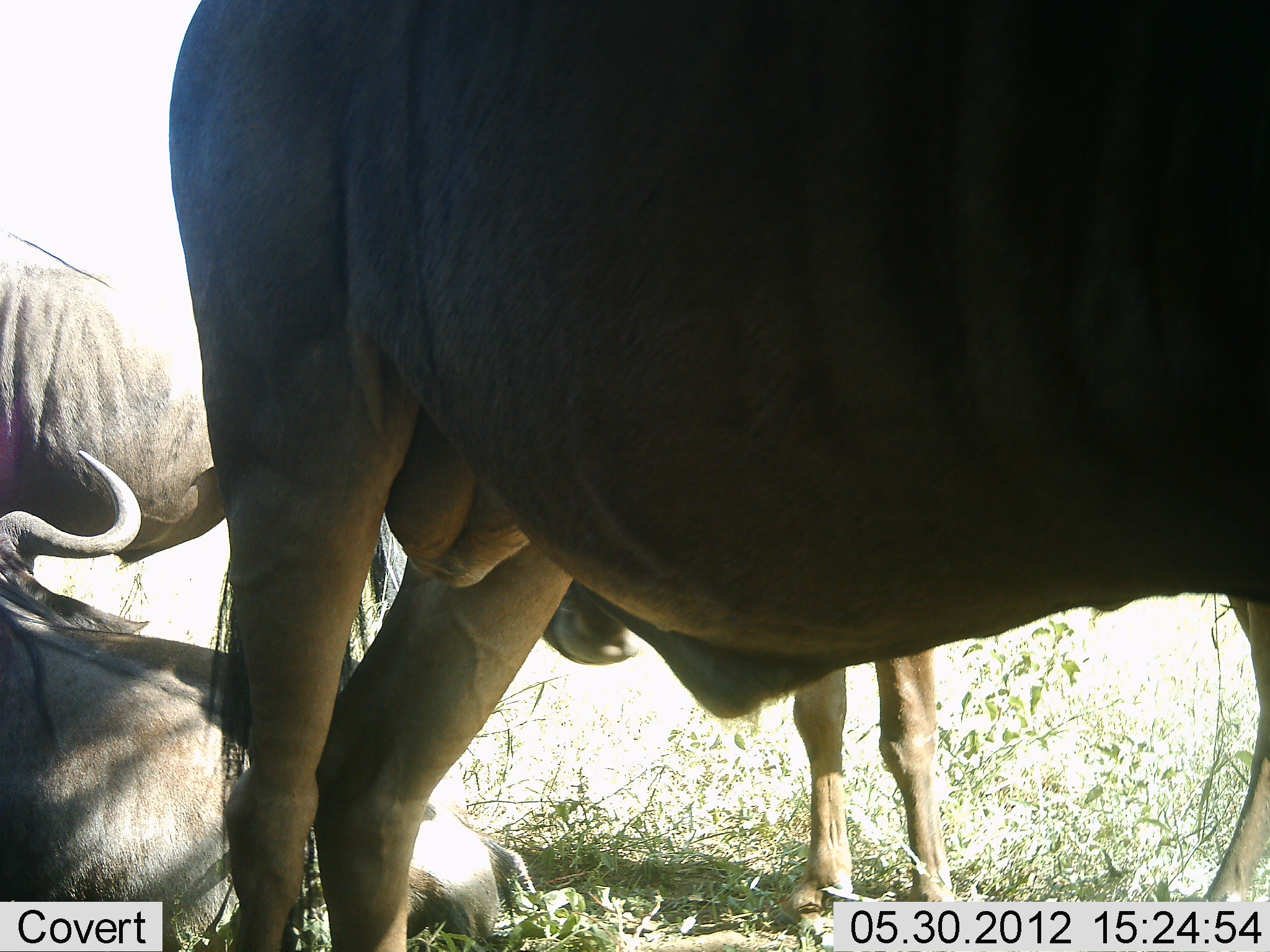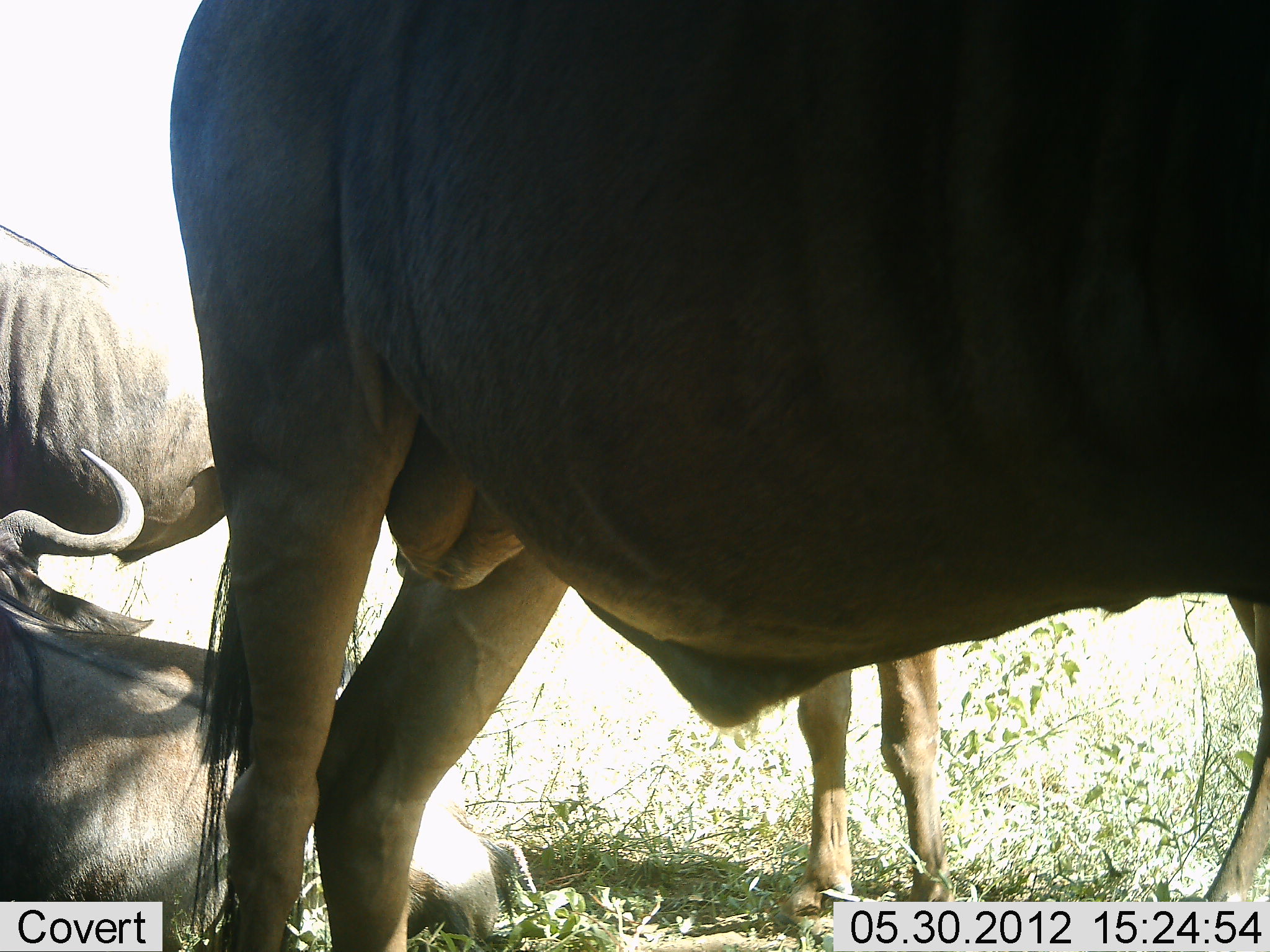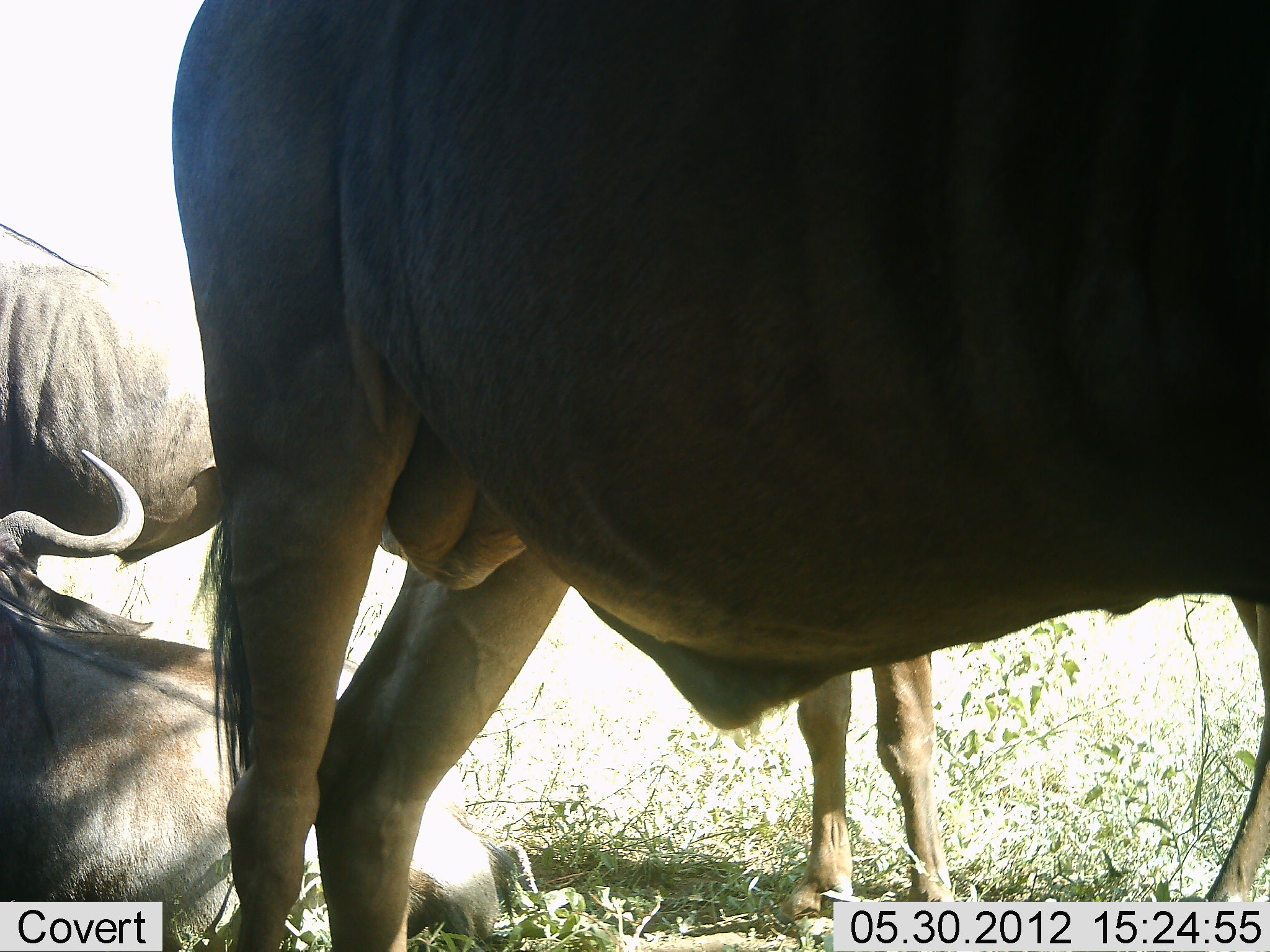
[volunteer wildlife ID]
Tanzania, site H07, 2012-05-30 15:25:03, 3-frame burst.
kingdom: Animalia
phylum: Chordata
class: Mammalia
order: Artiodactyla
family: Bovidae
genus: Connochaetes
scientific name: Connochaetes taurinus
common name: blue wildebeest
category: wildebeest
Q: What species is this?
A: Wildebeest (blue wildebeest) (Connochaetes taurinus).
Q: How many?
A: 4.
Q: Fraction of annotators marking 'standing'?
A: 90%.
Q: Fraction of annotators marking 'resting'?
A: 100%.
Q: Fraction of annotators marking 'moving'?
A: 0%.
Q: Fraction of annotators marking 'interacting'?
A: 0%.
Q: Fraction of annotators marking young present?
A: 10%.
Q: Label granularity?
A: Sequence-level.